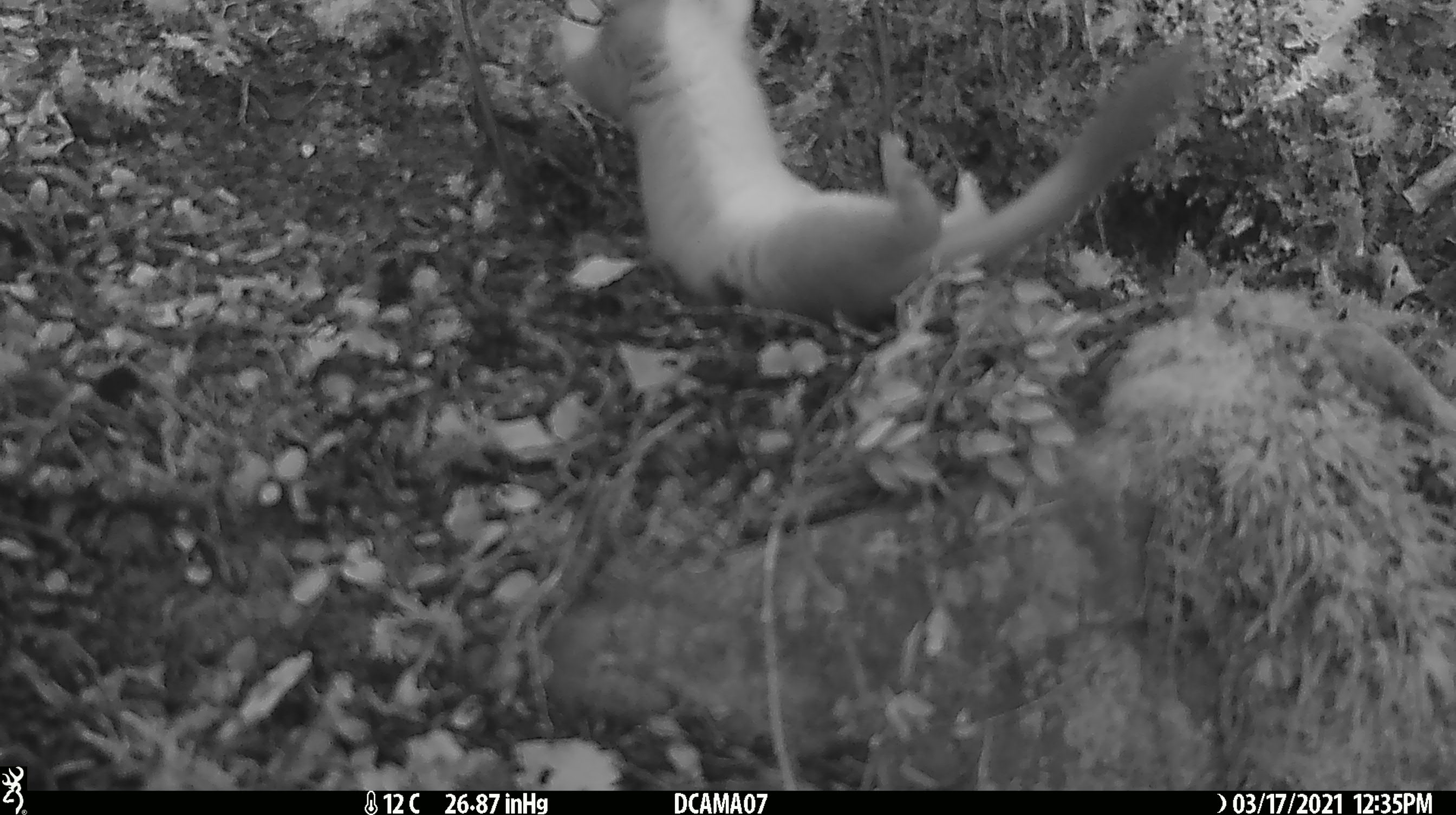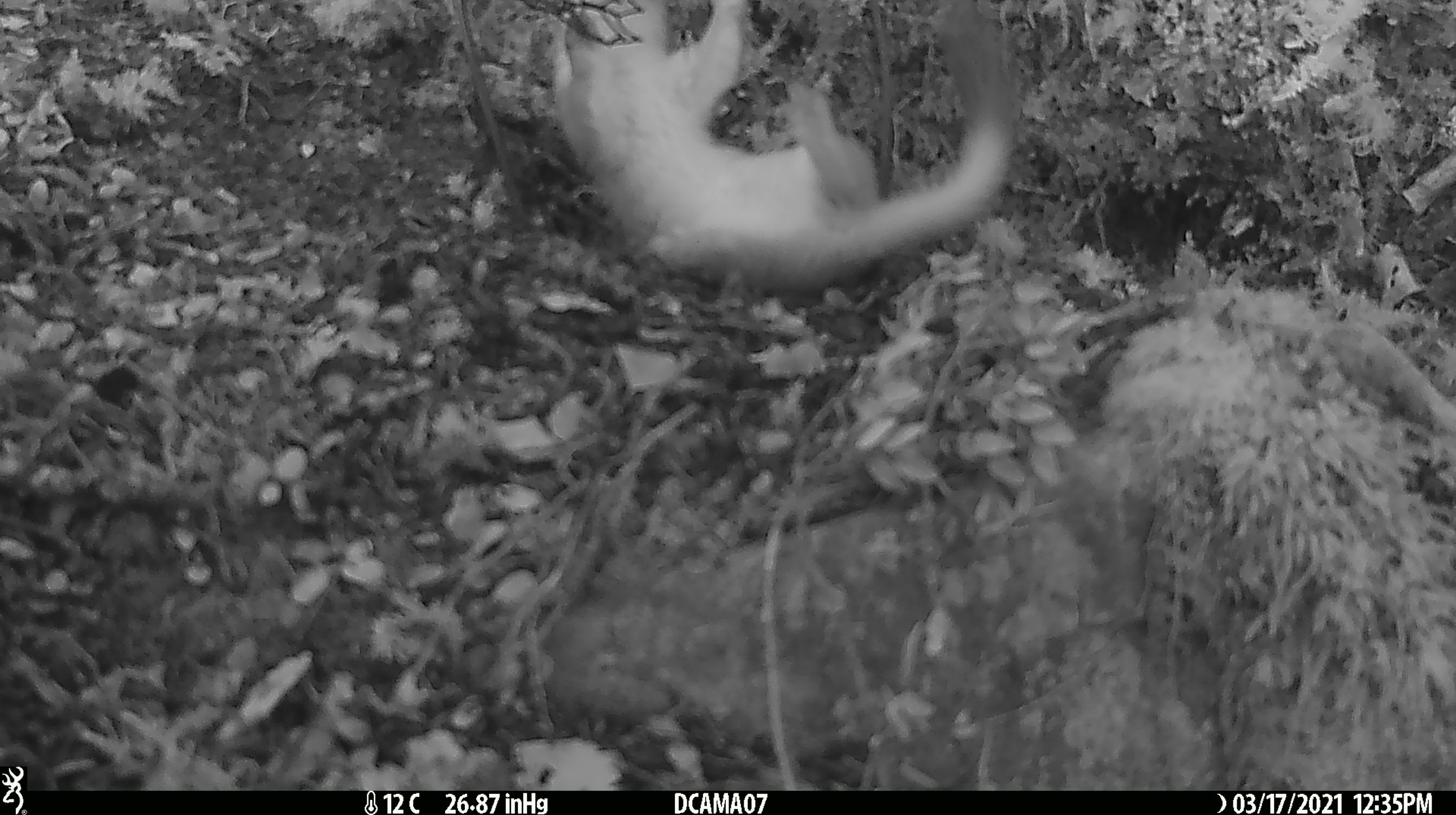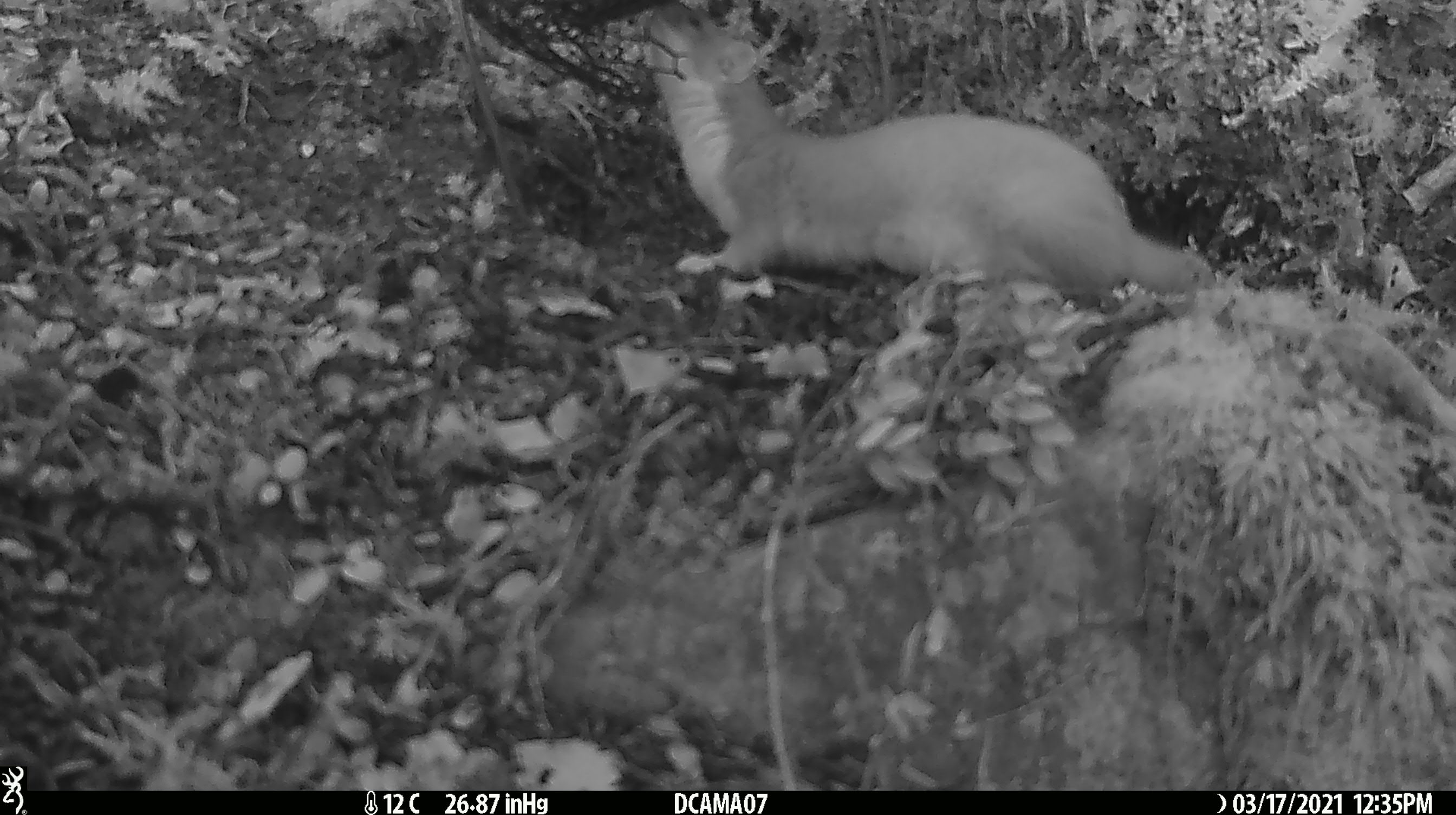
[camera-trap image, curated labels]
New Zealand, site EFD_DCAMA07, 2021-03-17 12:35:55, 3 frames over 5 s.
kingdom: Animalia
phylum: Chordata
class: Mammalia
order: Carnivora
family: Mustelidae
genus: Mustela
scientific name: Mustela erminea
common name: stoat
Stoat (Mustela erminea).